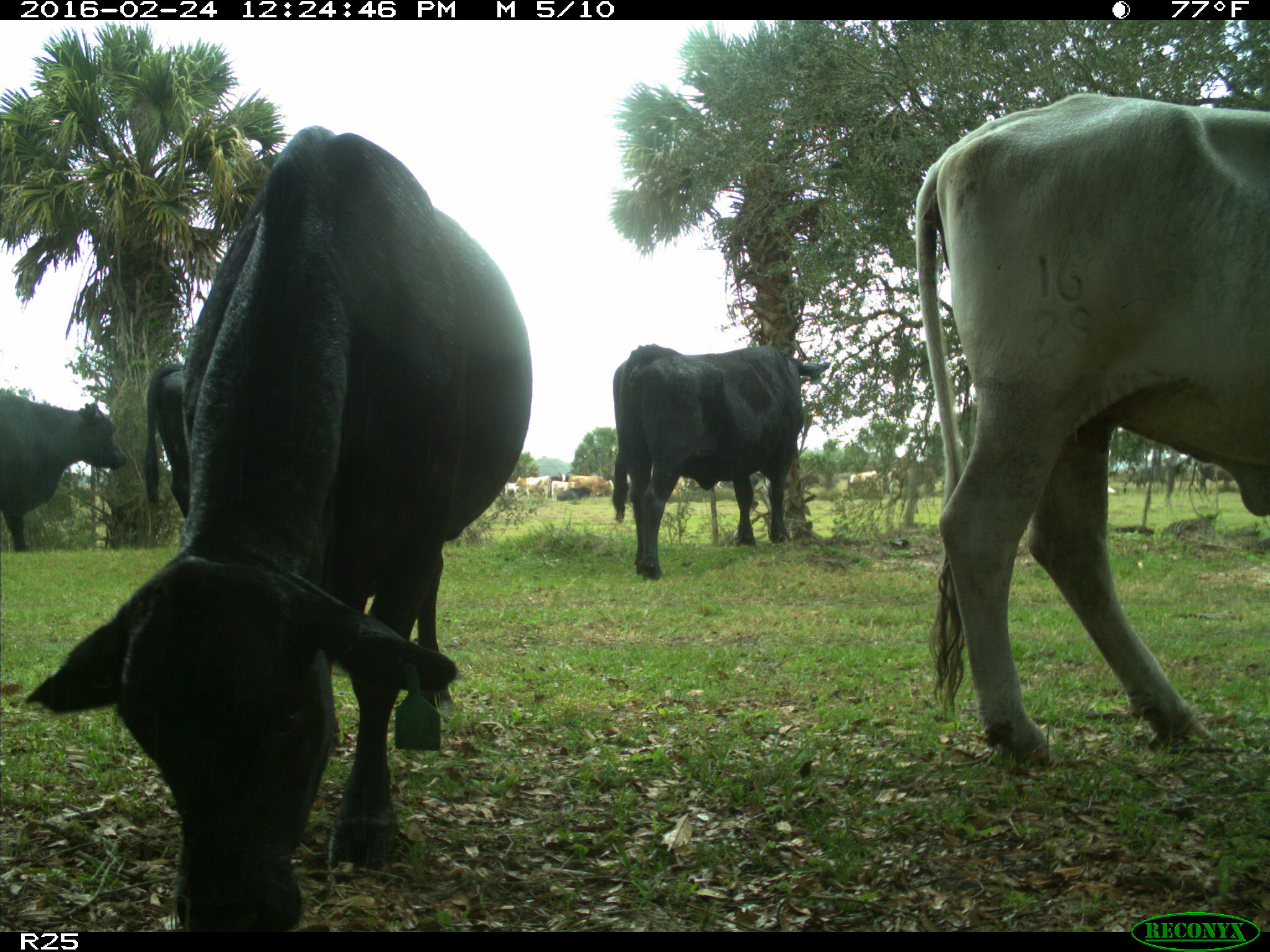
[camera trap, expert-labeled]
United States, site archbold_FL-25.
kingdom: Animalia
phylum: Chordata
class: Mammalia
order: Artiodactyla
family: Bovidae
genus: Bos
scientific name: Bos taurus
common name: domestic cow